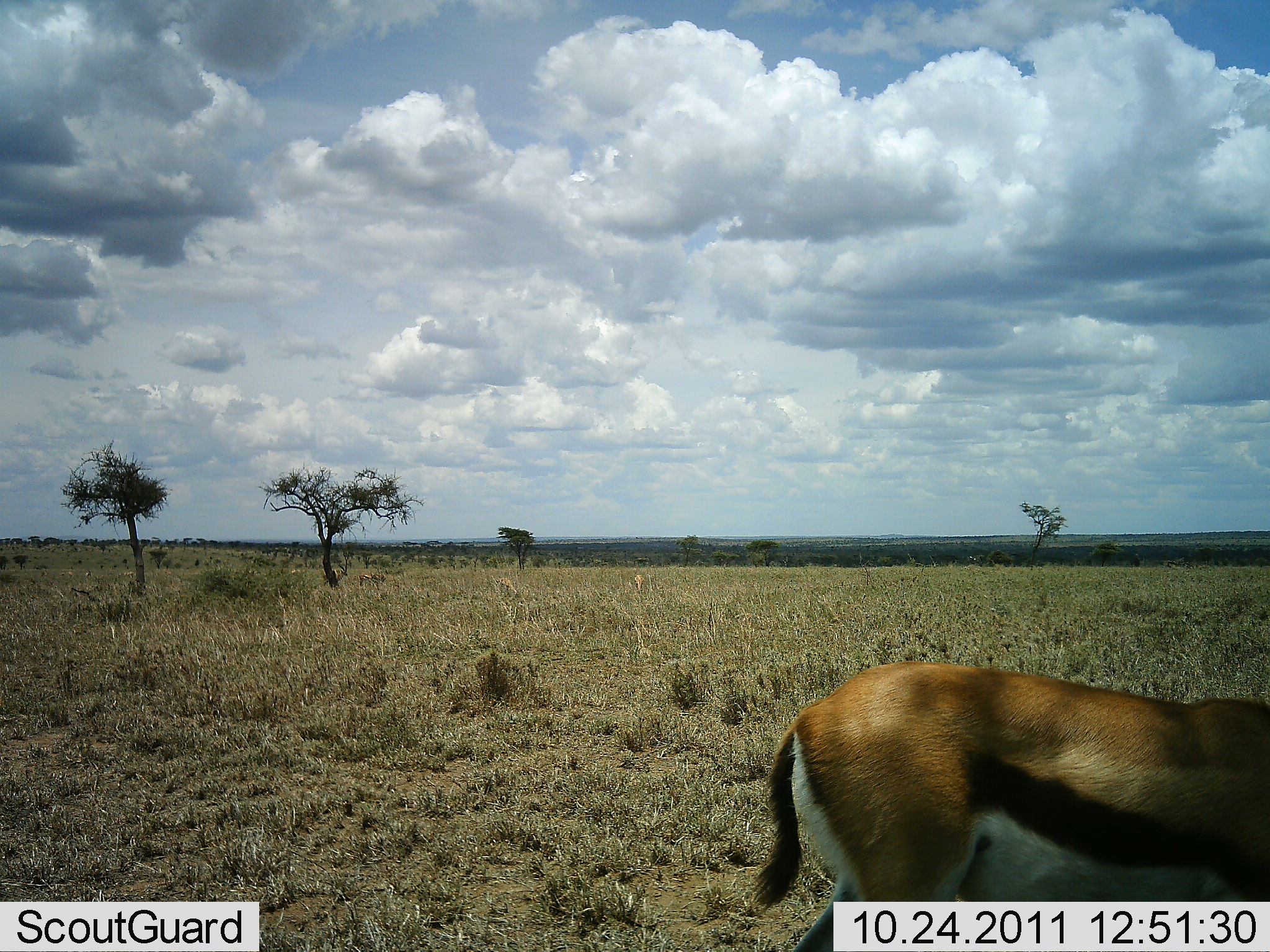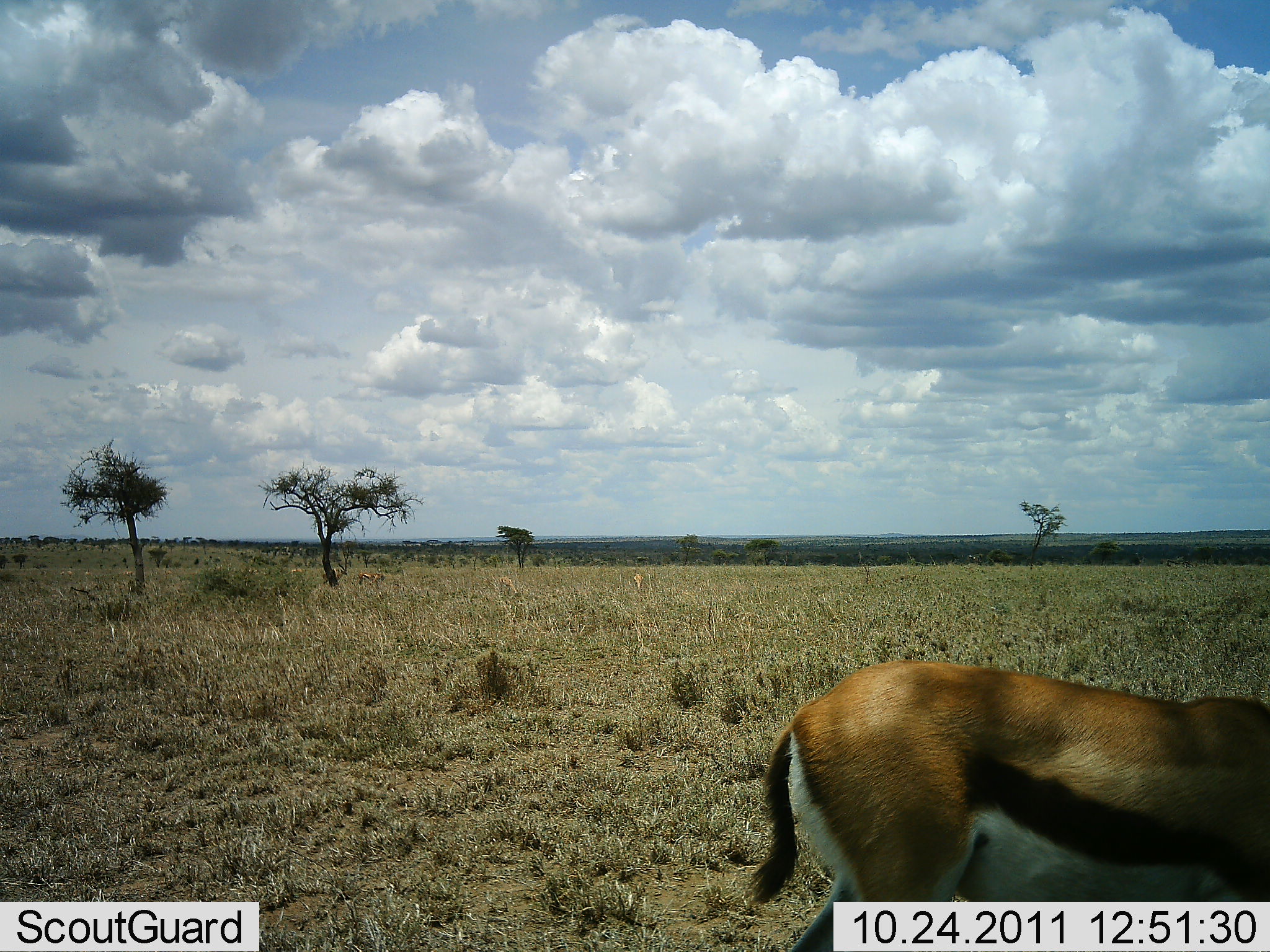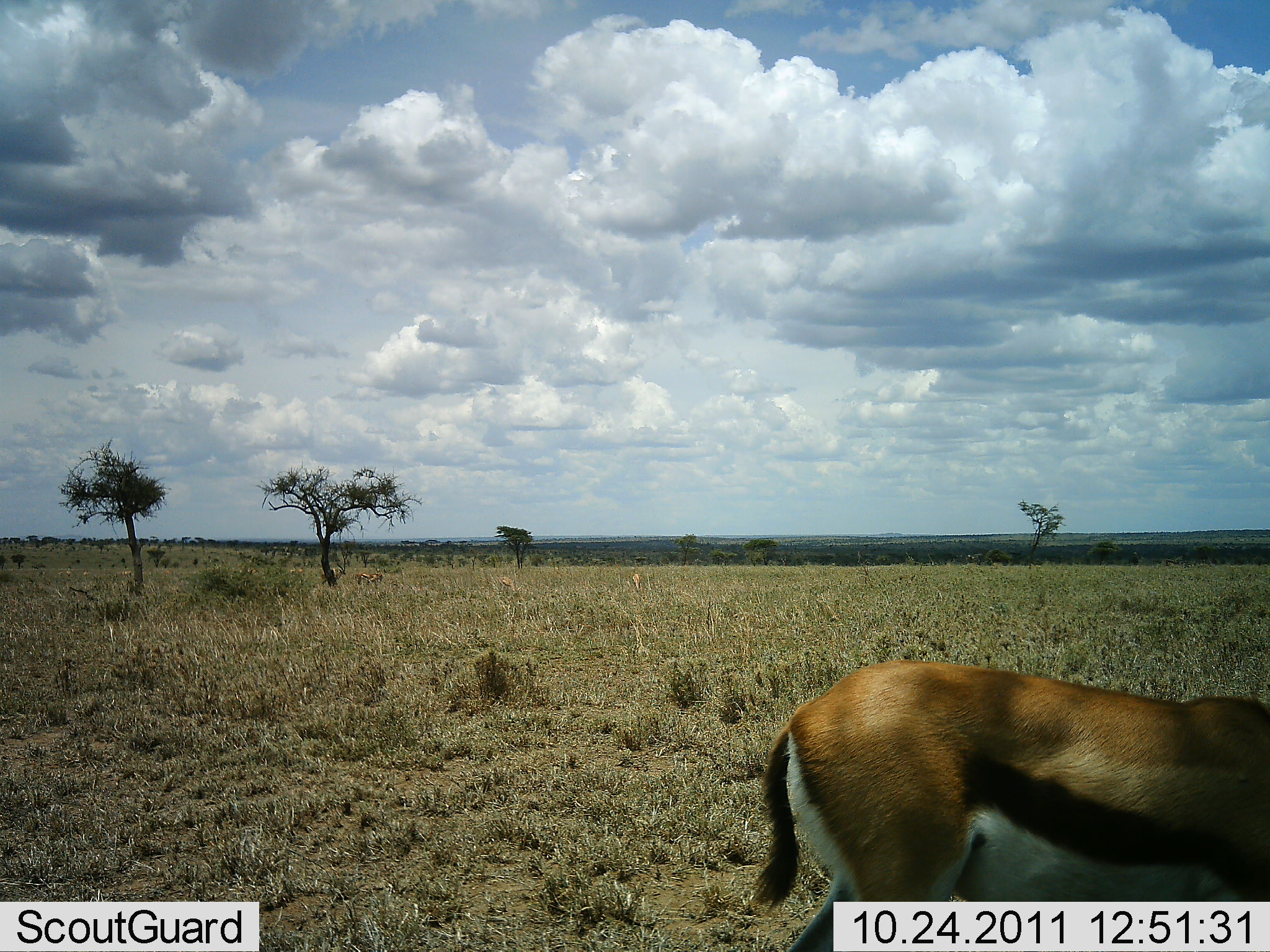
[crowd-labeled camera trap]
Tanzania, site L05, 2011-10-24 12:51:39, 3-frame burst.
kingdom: Animalia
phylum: Chordata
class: Mammalia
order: Artiodactyla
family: Bovidae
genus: Eudorcas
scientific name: Eudorcas thomsonii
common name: thomson's gazelle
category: gazellethomsons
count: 1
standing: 83%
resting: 0%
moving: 8%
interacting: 0%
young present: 0%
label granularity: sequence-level